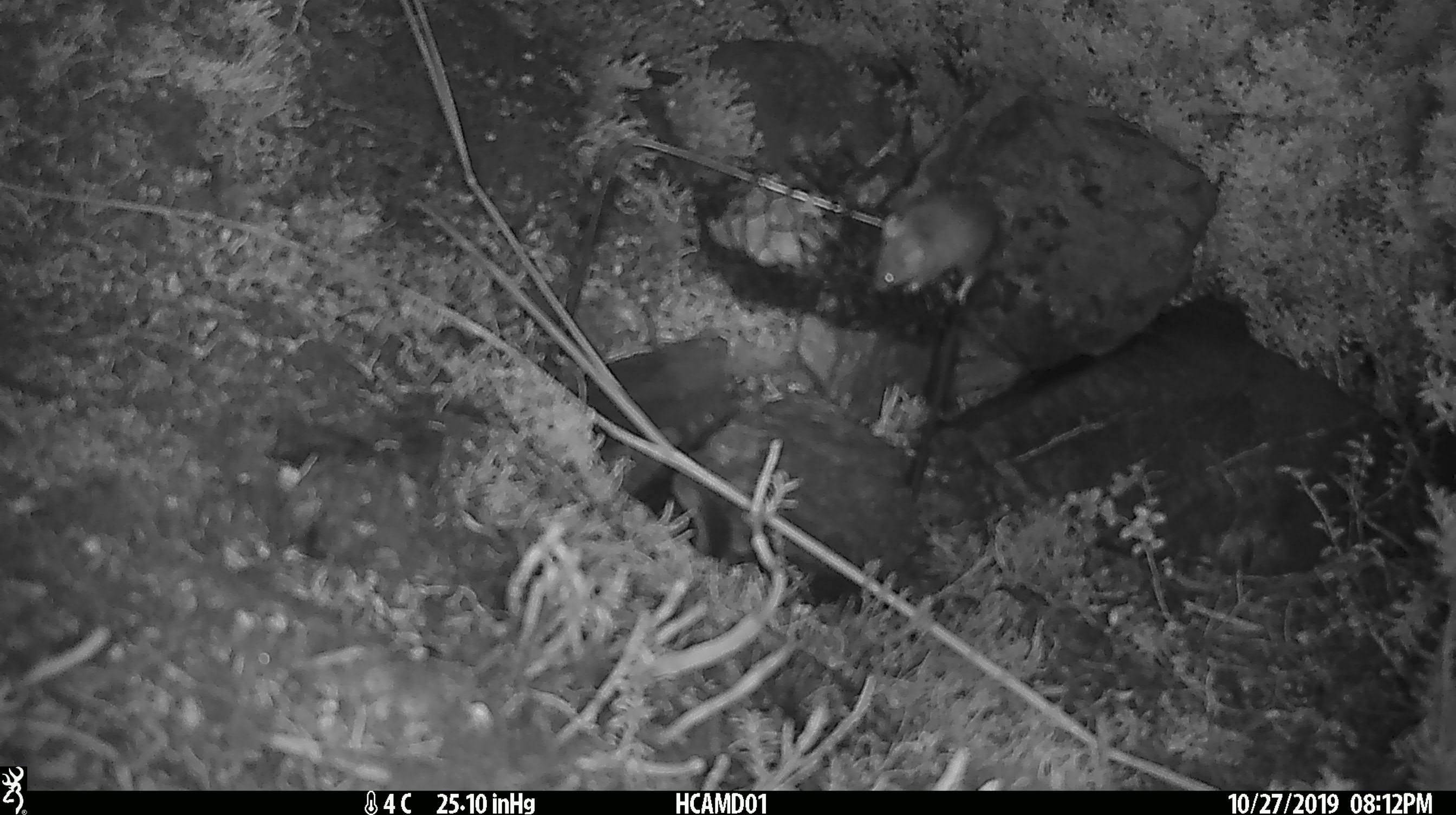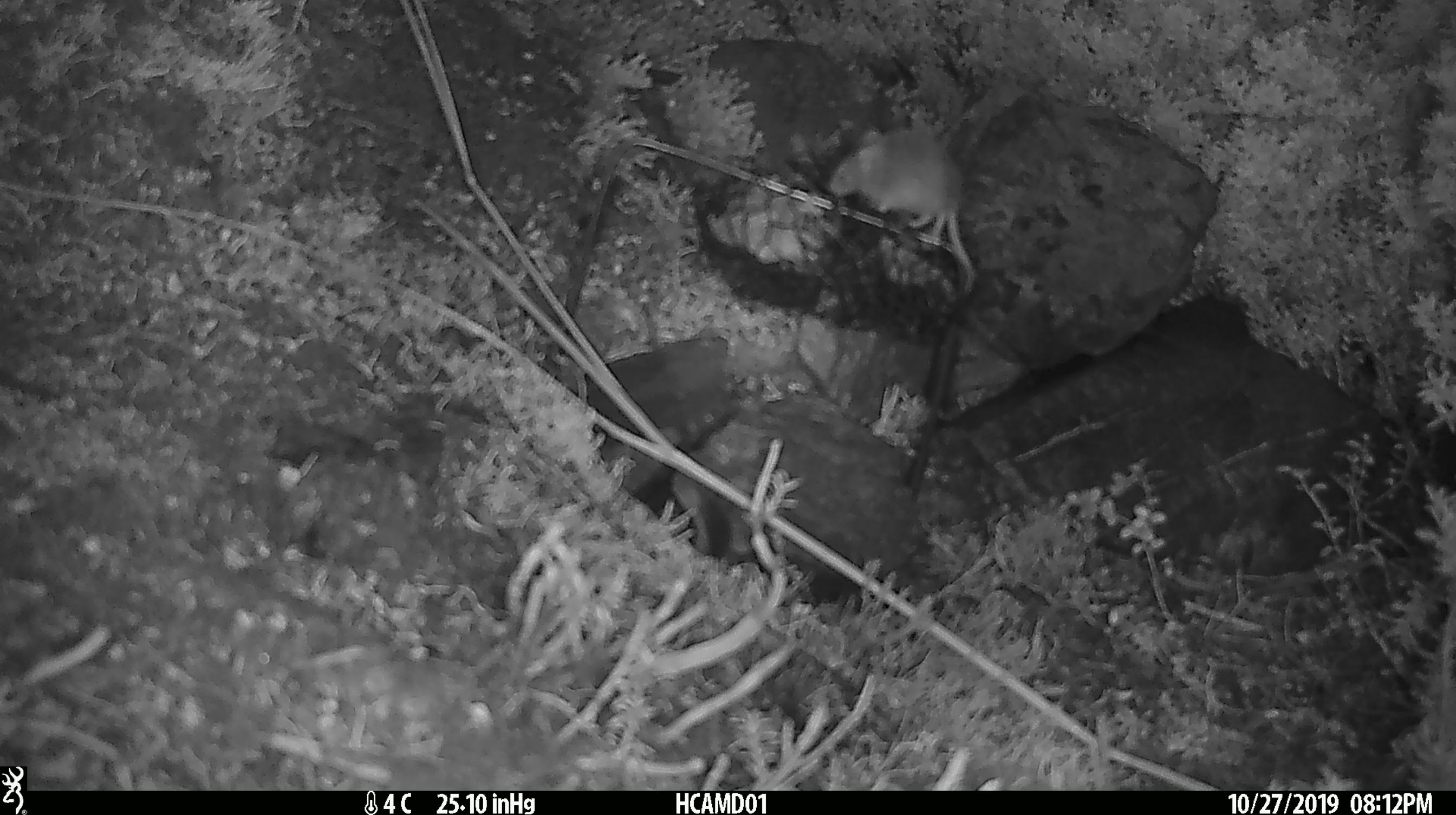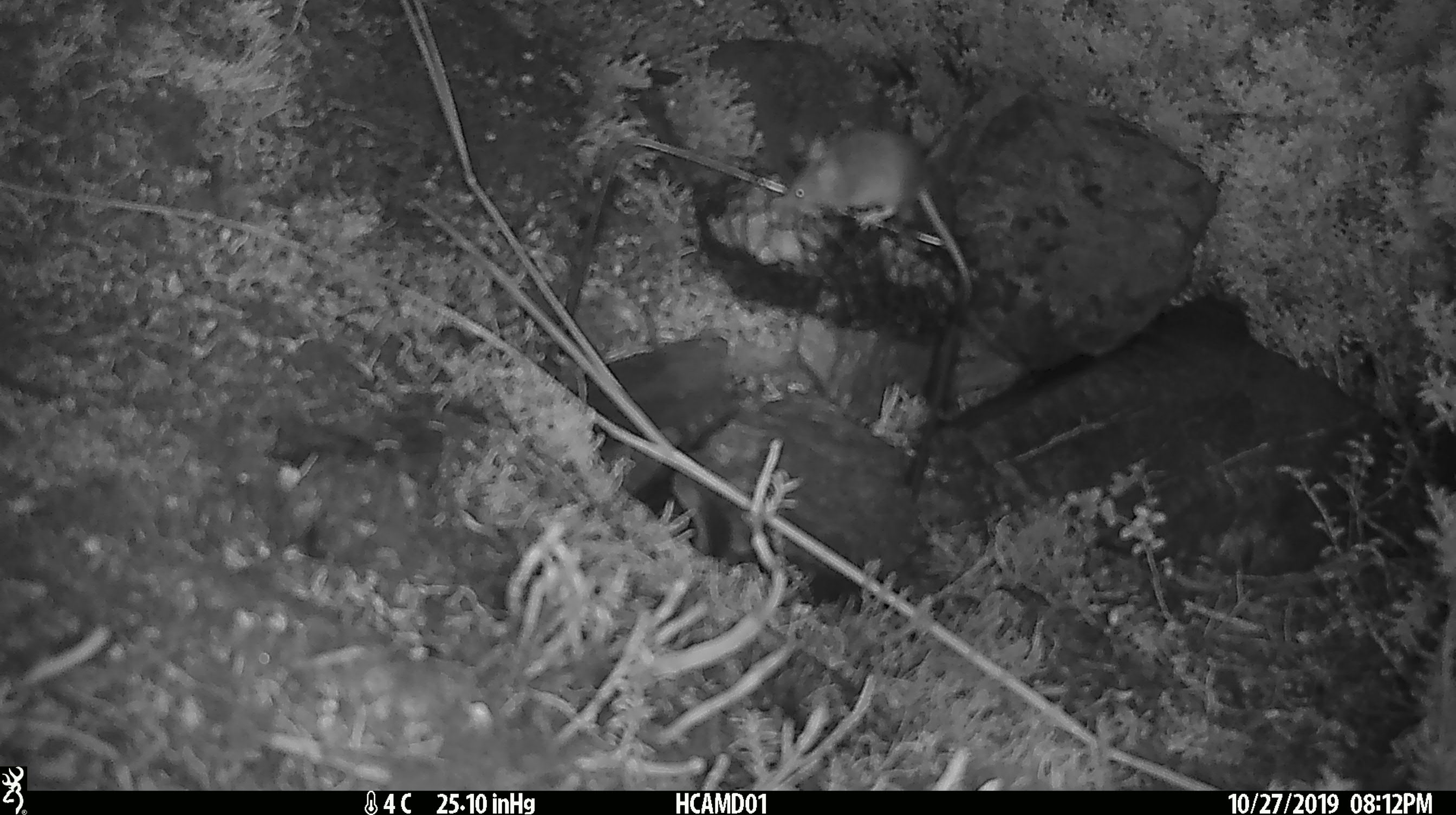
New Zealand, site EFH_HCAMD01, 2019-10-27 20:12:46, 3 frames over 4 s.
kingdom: Animalia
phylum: Chordata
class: Mammalia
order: Rodentia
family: Muridae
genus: Mus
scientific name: Mus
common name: mouse